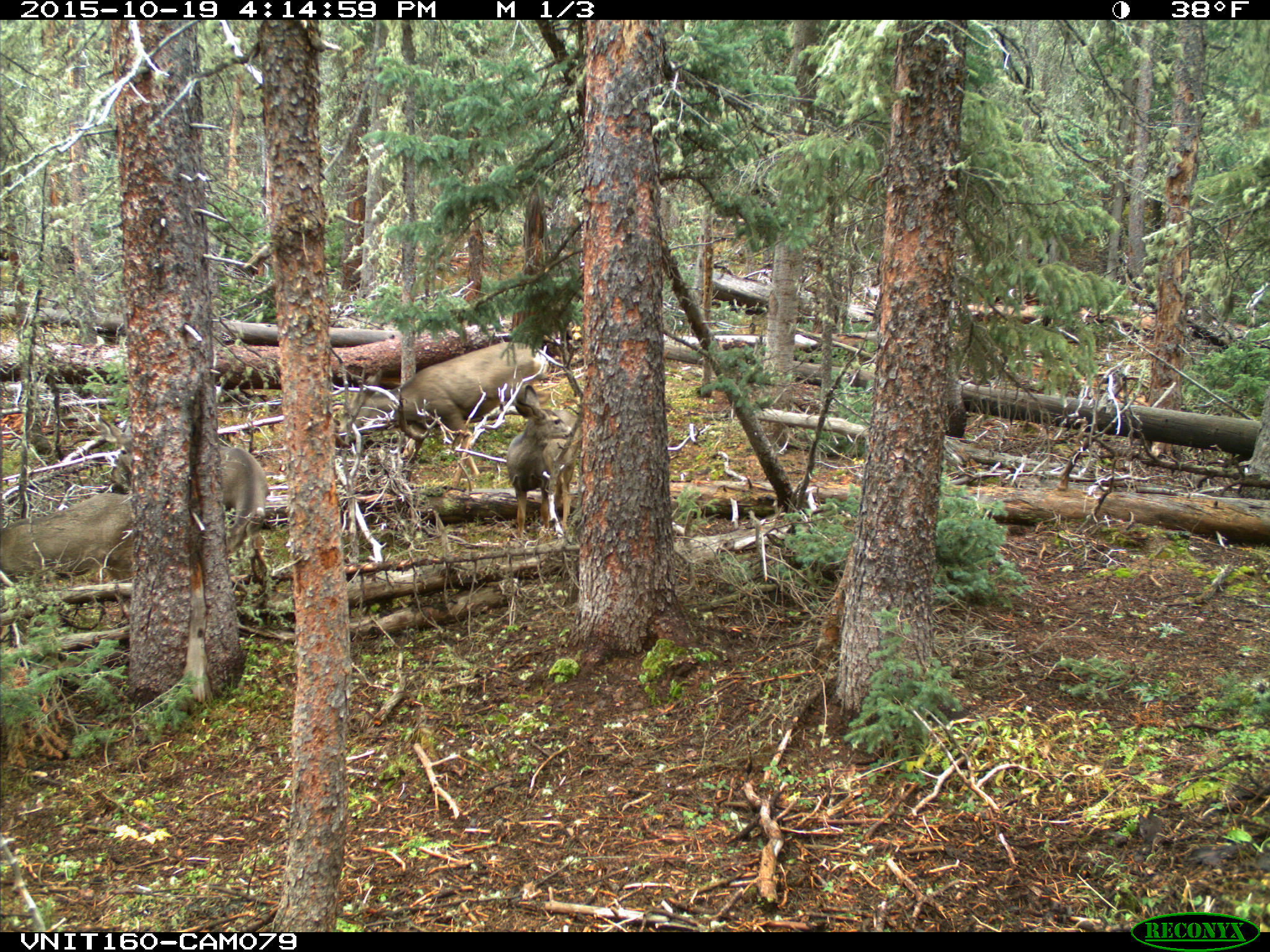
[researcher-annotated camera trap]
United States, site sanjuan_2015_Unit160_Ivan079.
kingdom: Animalia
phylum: Chordata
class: Mammalia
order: Artiodactyla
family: Cervidae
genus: Odocoileus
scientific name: Odocoileus hemionus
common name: mule deer